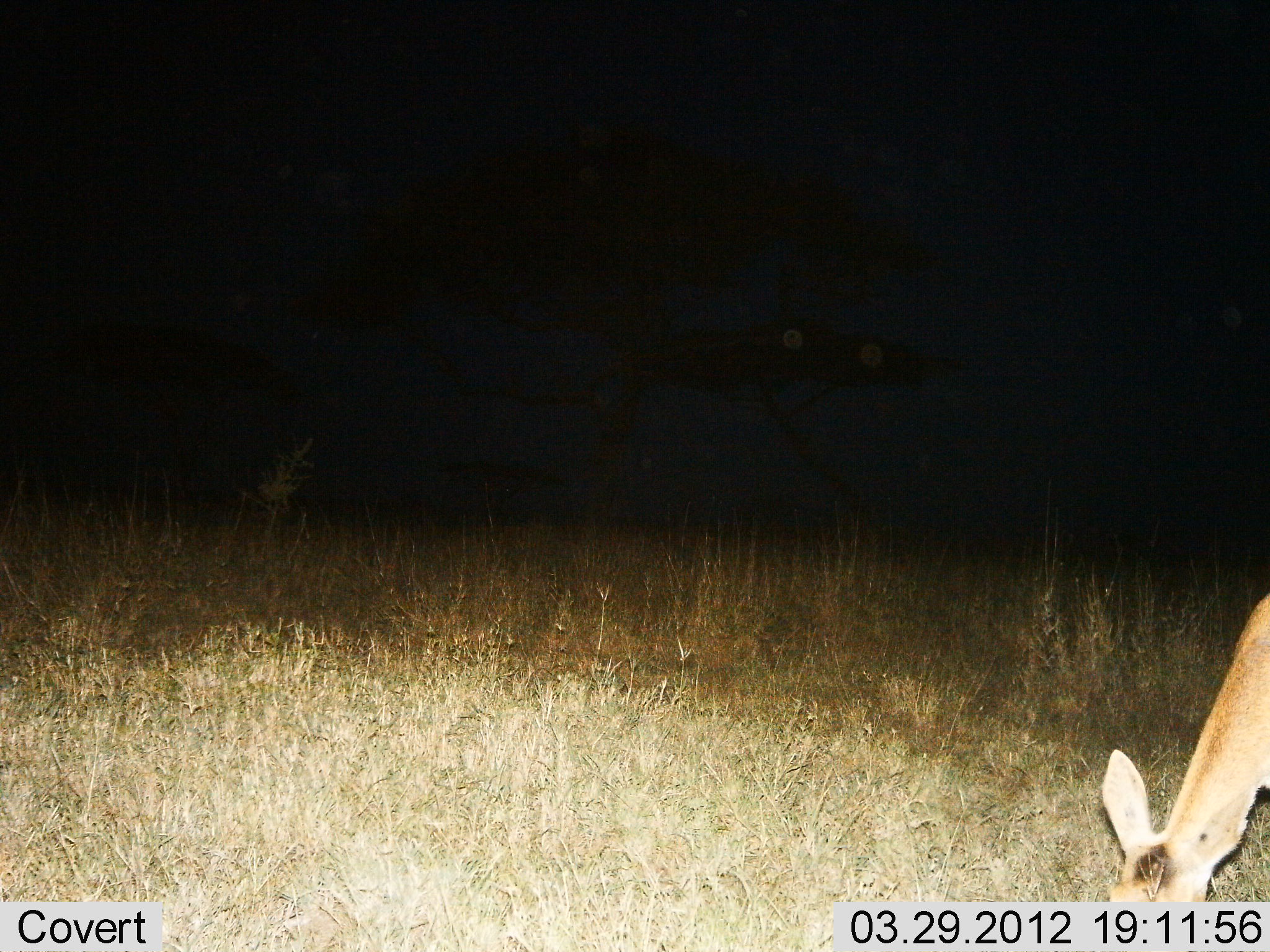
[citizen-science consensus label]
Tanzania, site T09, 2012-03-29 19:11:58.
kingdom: Animalia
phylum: Chordata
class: Mammalia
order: Artiodactyla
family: Bovidae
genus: Redunca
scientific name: Redunca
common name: reedbuck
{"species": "reedbuck (Redunca)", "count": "1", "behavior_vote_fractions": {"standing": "6%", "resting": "0%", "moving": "0%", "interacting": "0%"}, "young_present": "0%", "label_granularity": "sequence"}